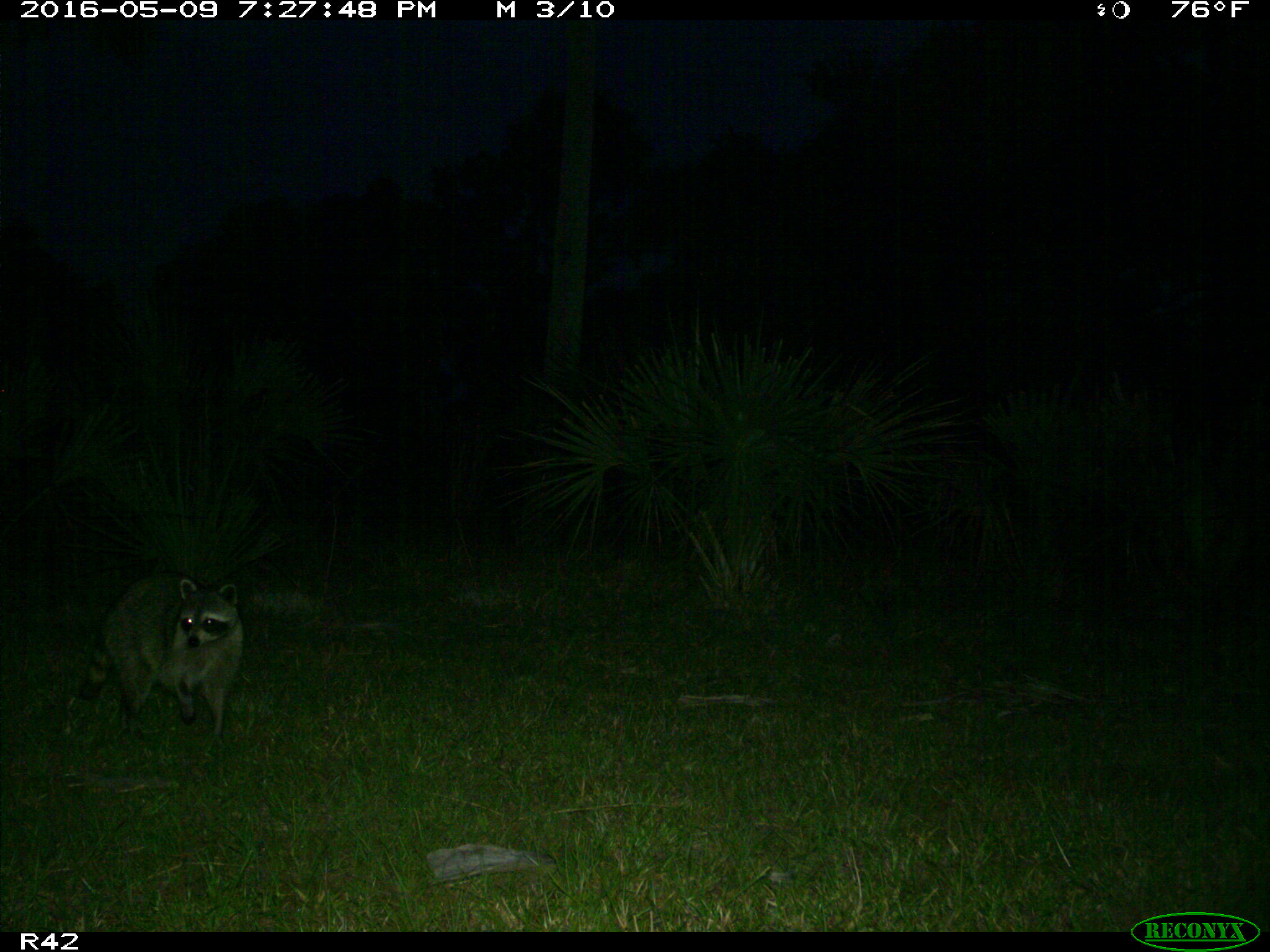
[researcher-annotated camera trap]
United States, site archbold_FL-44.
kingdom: Animalia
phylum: Chordata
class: Mammalia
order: Carnivora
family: Procyonidae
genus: Procyon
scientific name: Procyon lotor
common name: common raccoon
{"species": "Procyon lotor (common raccoon)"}